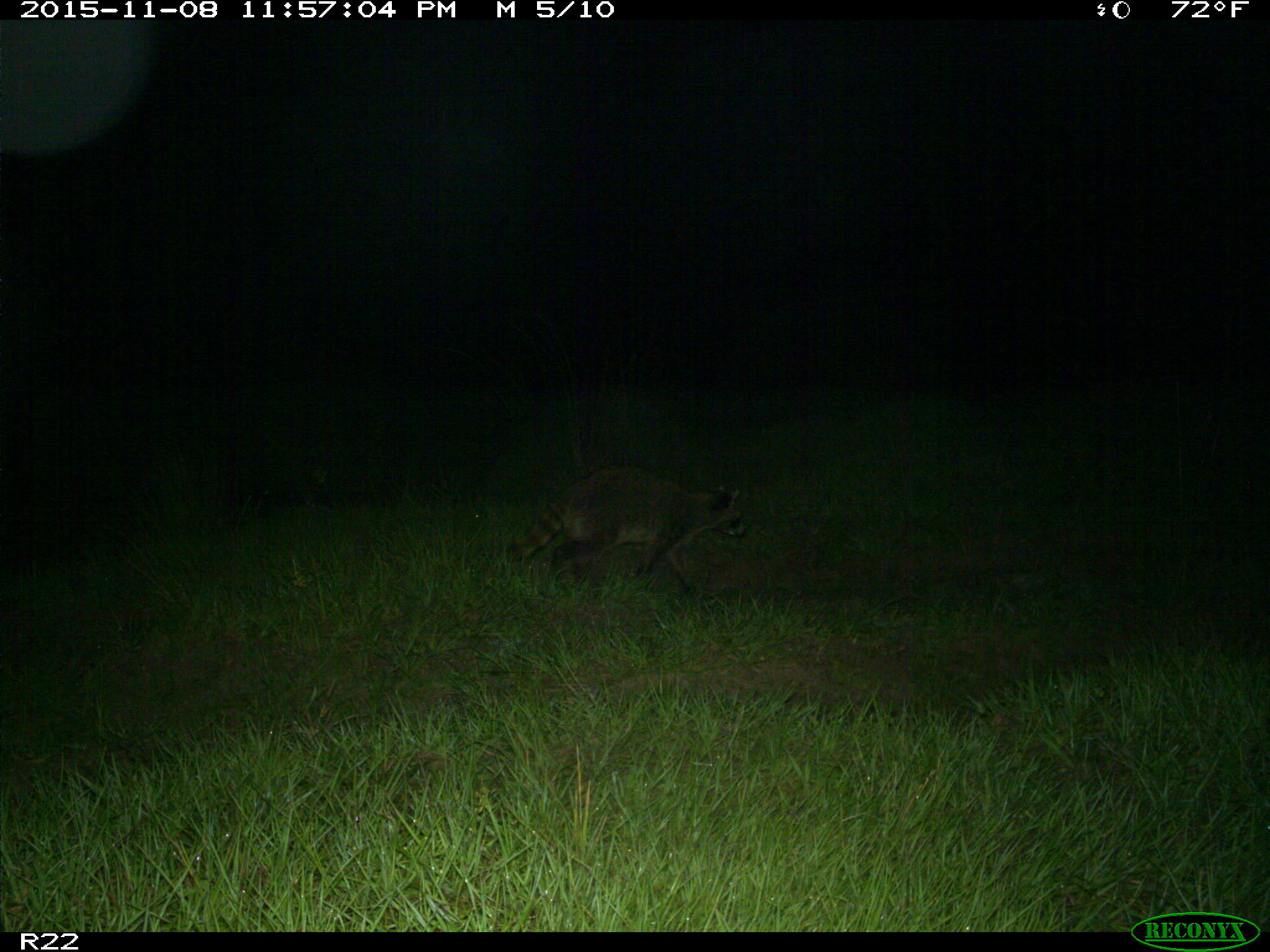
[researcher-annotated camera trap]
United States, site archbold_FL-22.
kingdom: Animalia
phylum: Chordata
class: Mammalia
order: Carnivora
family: Procyonidae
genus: Procyon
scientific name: Procyon lotor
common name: common raccoon